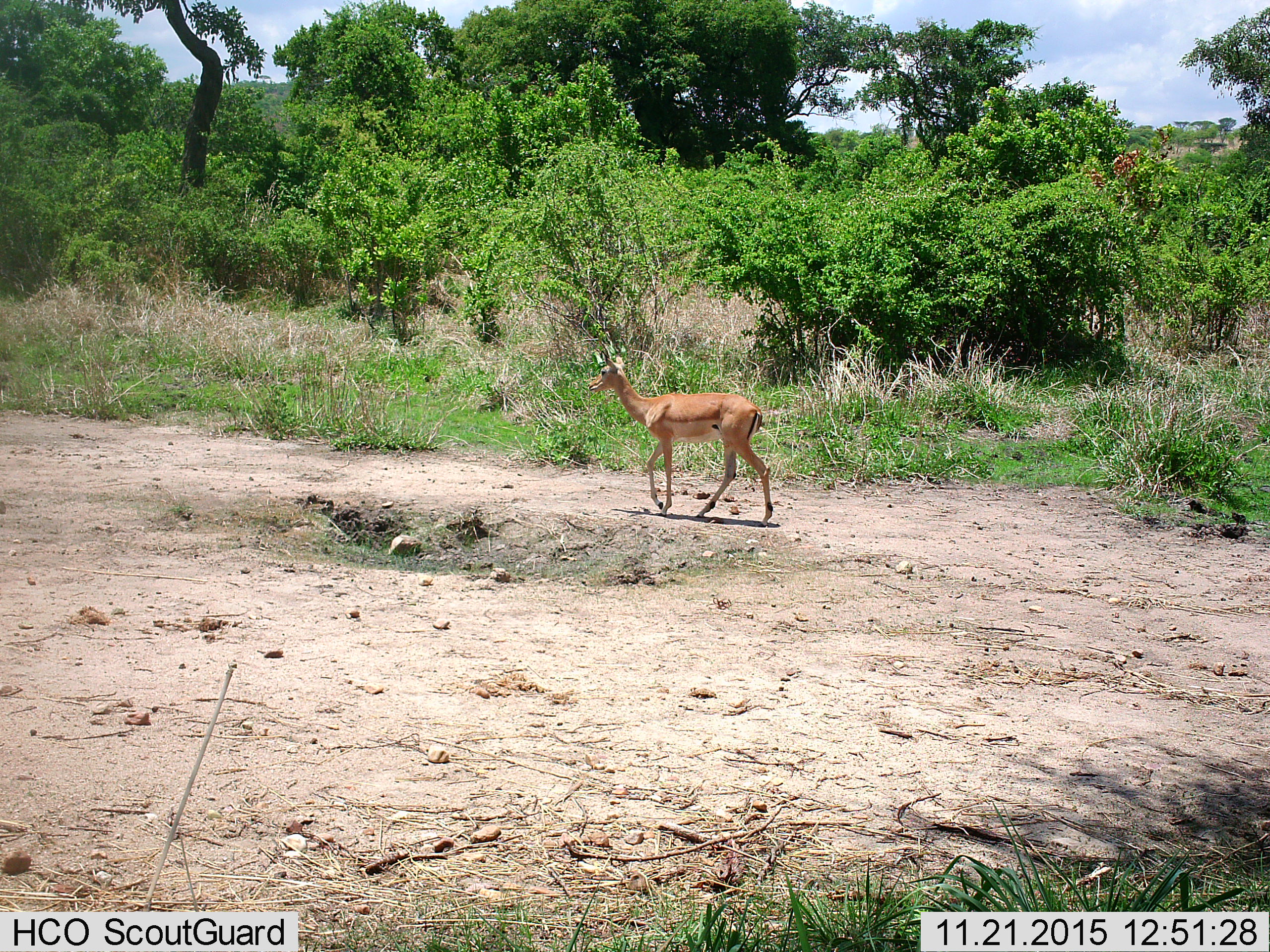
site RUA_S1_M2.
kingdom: Animalia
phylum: Chordata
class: Mammalia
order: Artiodactyla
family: Bovidae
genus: Aepyceros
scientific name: Aepyceros melampus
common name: impala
Impala (Aepyceros melampus), count 1. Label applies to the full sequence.